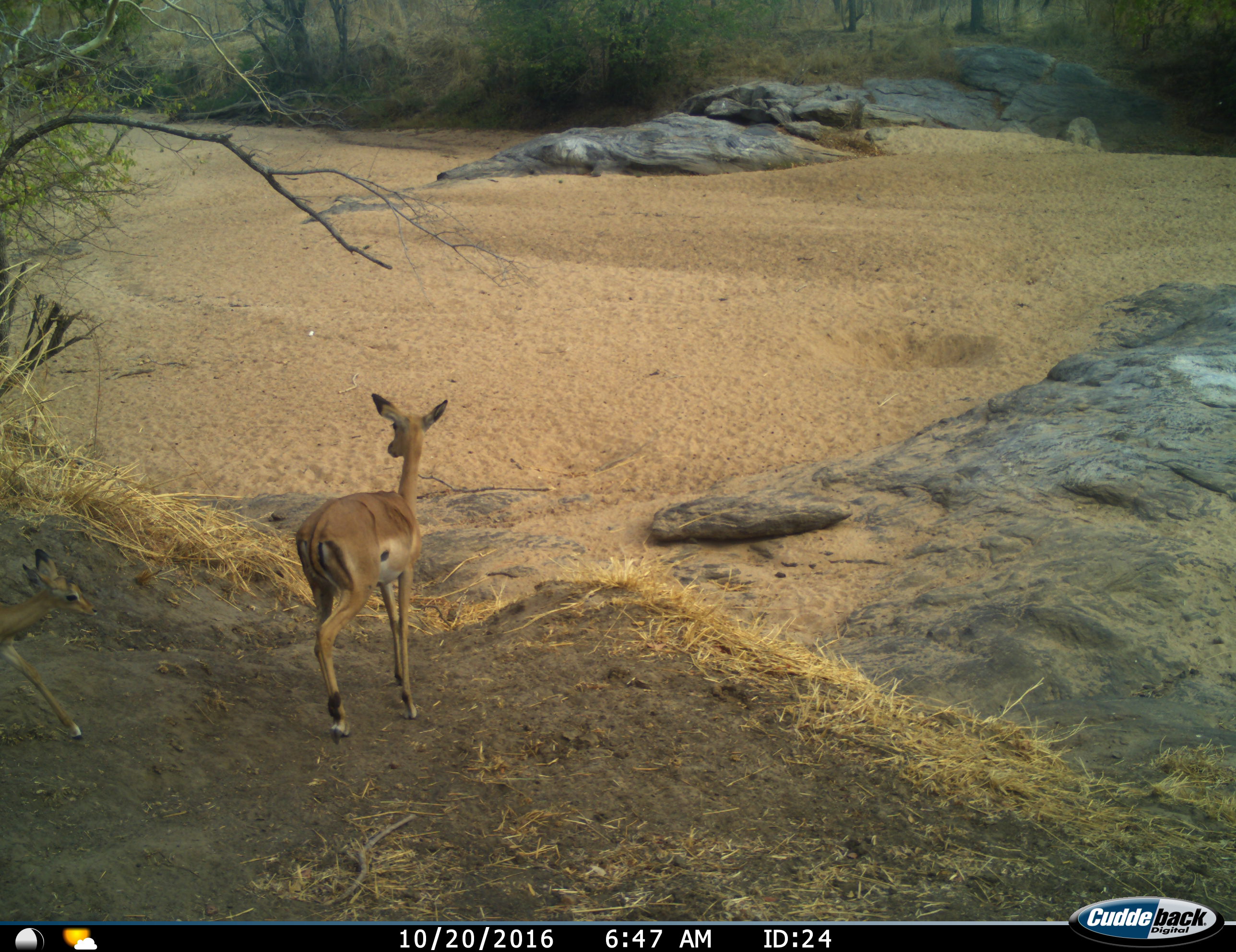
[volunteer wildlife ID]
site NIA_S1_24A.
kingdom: Animalia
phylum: Chordata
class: Mammalia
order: Artiodactyla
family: Bovidae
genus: Aepyceros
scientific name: Aepyceros melampus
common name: impala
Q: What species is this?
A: Impala (Aepyceros melampus).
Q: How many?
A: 2.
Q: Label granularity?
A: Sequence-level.